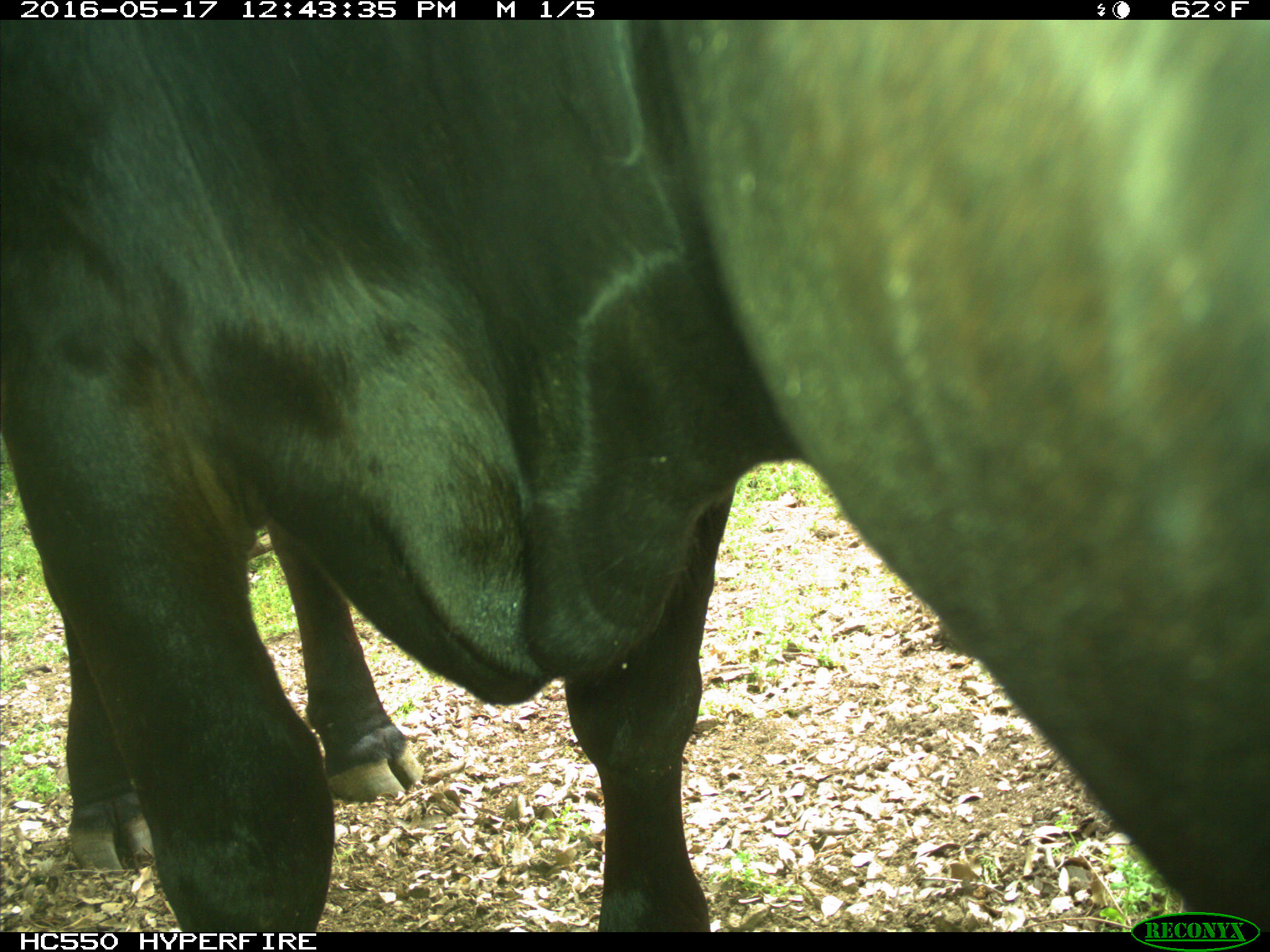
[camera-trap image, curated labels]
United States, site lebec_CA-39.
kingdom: Animalia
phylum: Chordata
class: Mammalia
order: Artiodactyla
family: Bovidae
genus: Bos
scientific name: Bos taurus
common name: domestic cow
Bos taurus (domestic cow).